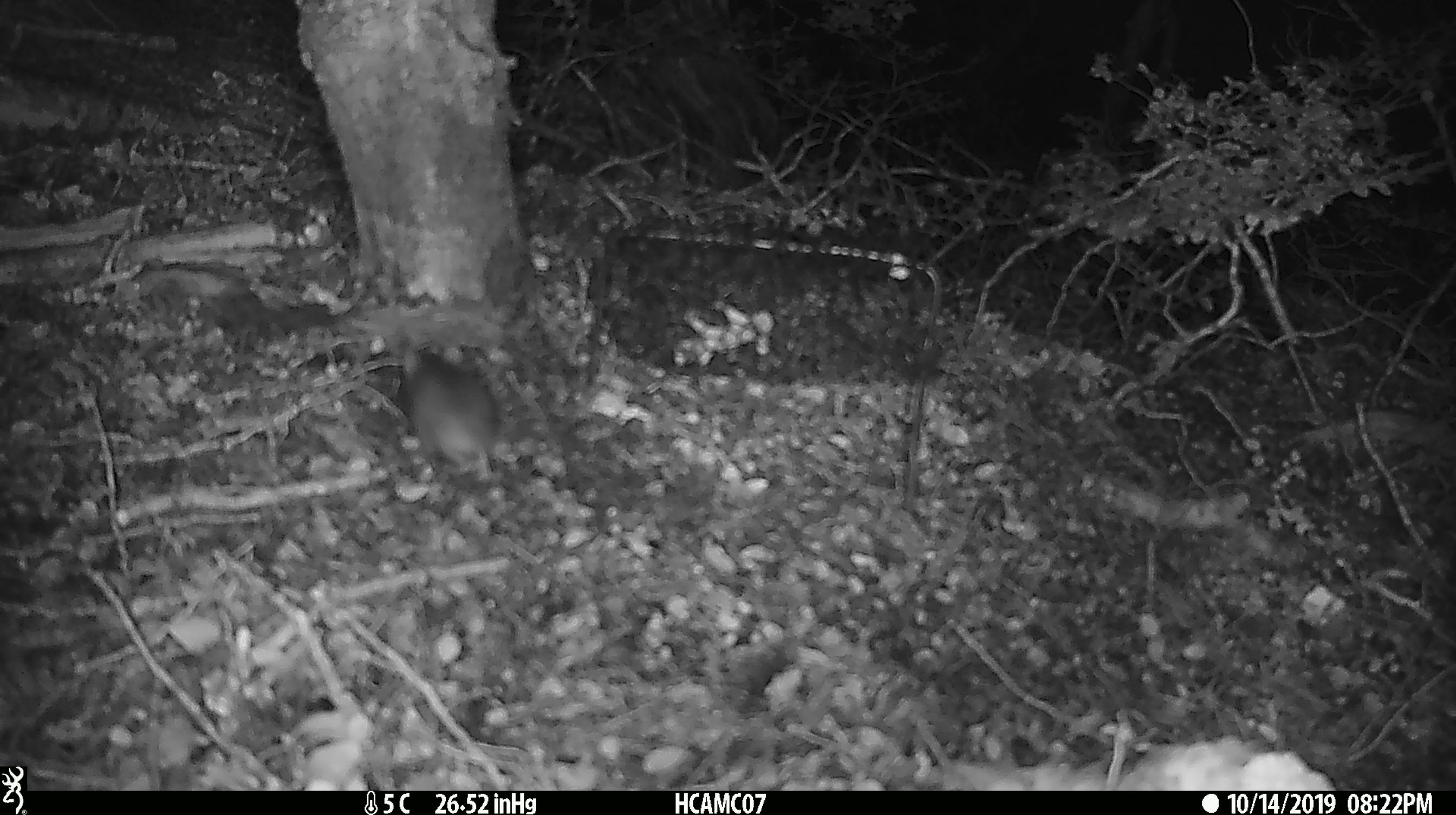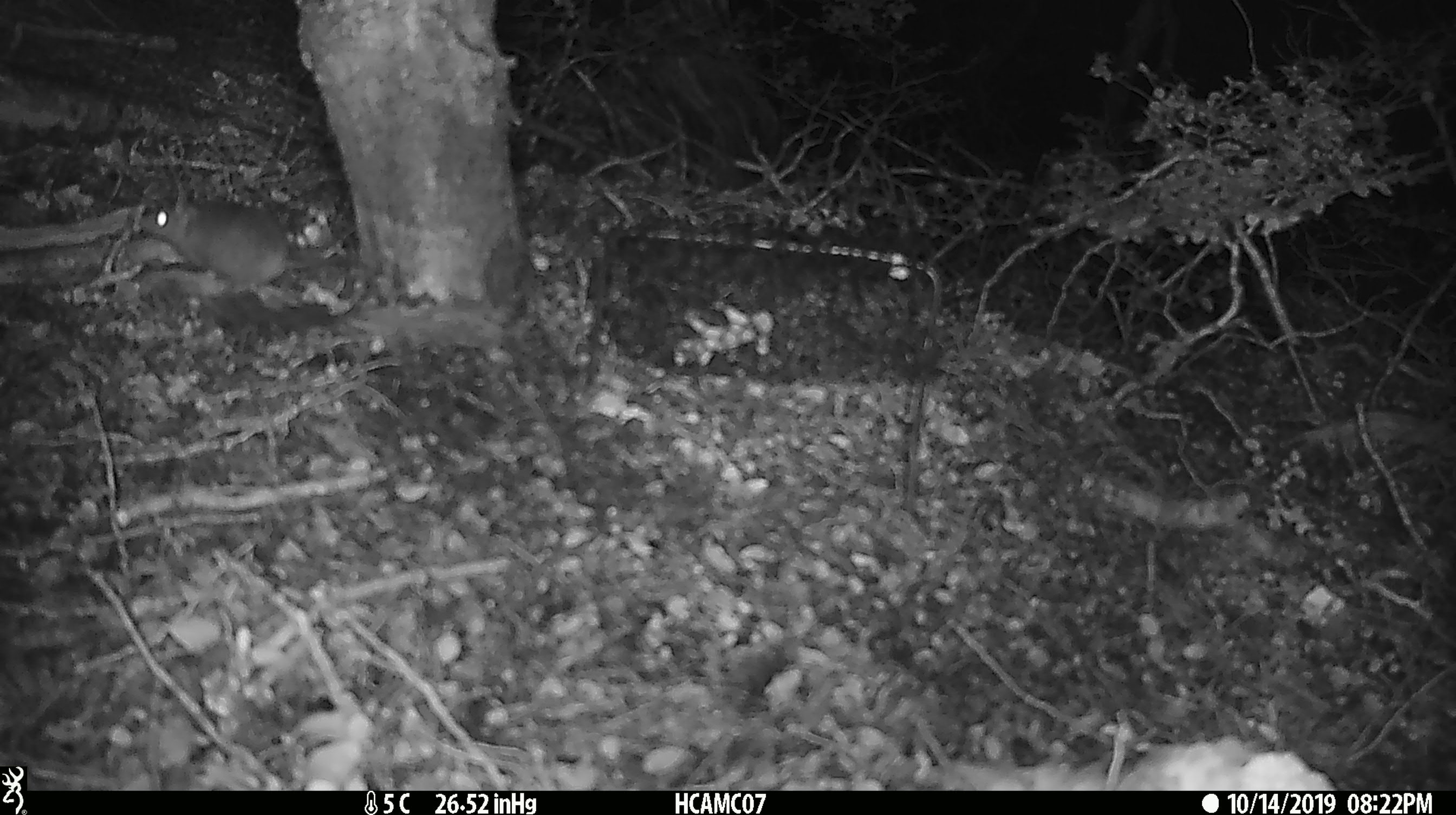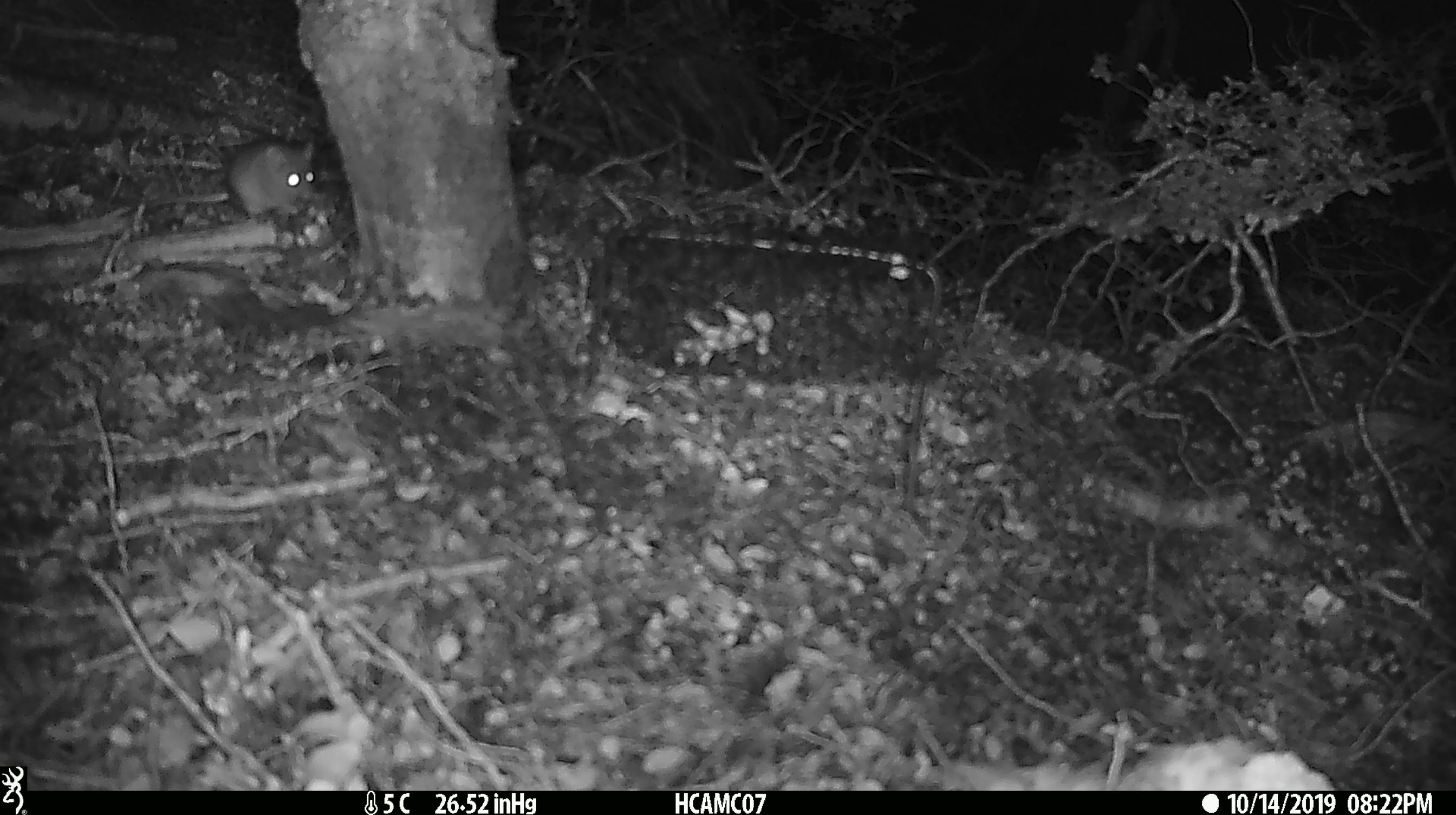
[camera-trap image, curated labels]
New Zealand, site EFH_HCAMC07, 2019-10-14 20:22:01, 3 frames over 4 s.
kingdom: Animalia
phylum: Chordata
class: Mammalia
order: Rodentia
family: Muridae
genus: Mus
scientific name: Mus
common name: mouse